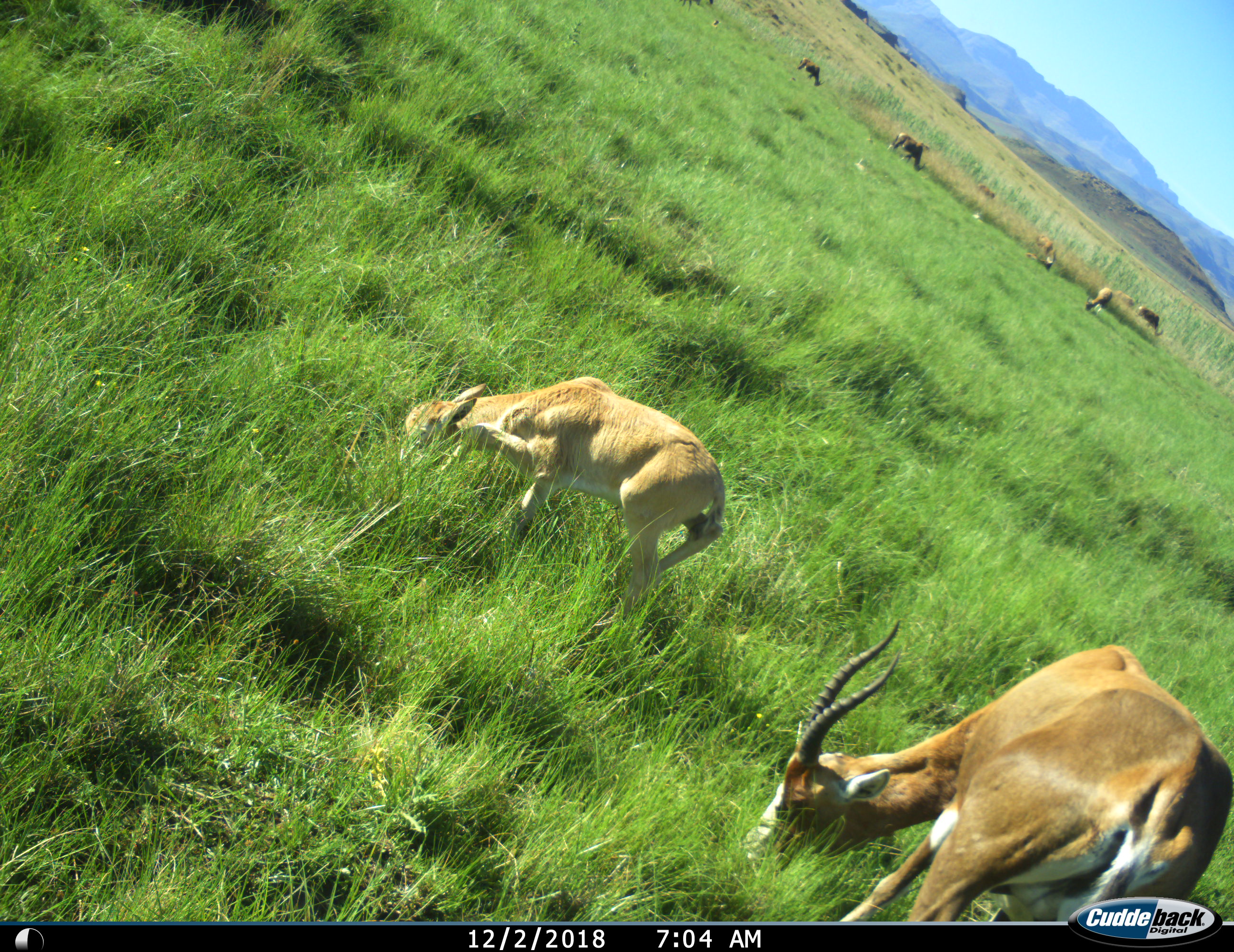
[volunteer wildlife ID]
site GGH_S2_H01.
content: unidentified animal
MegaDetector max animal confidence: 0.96